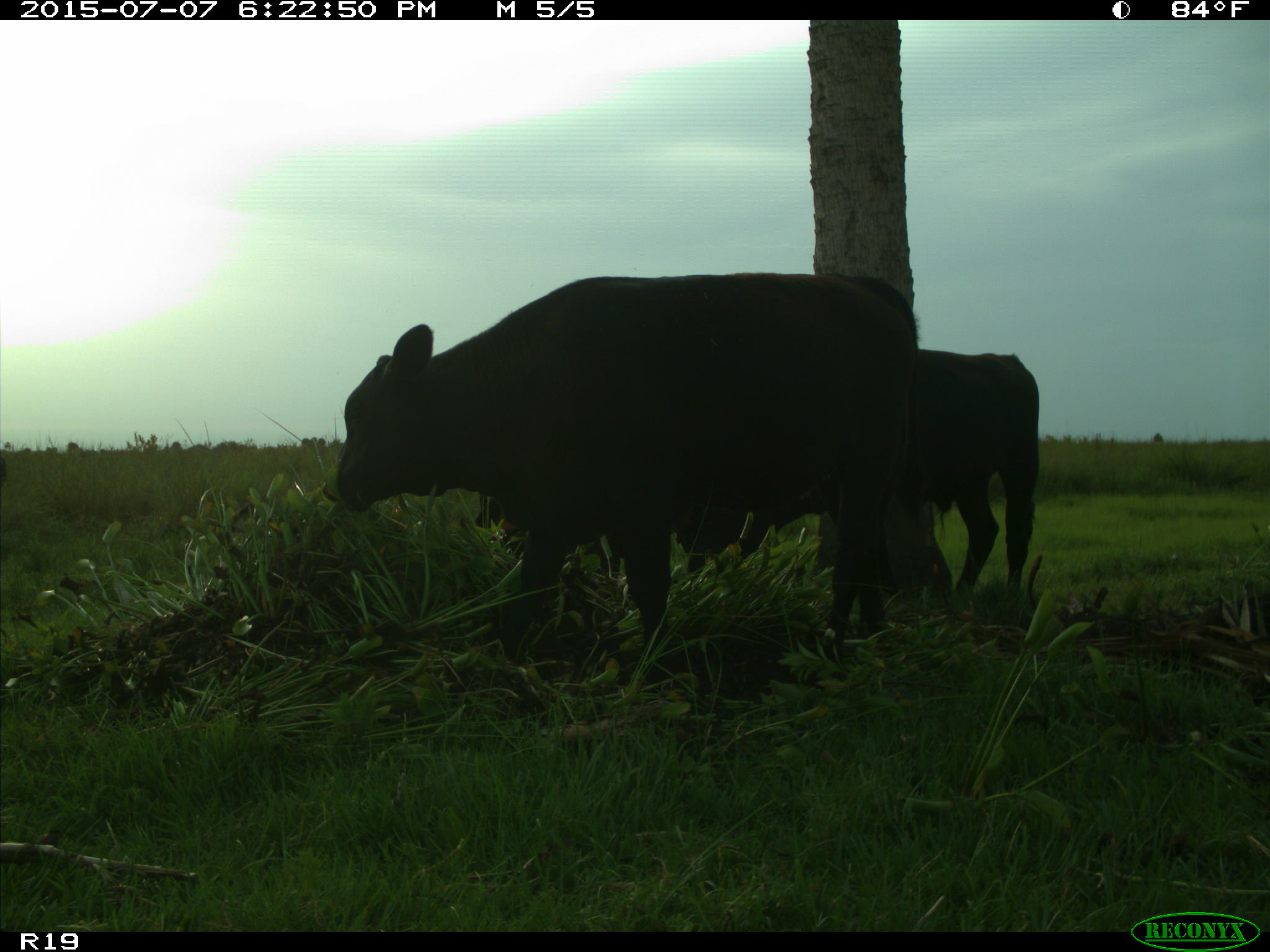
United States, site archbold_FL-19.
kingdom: Animalia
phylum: Chordata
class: Mammalia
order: Artiodactyla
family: Bovidae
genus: Bos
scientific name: Bos taurus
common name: domestic cow